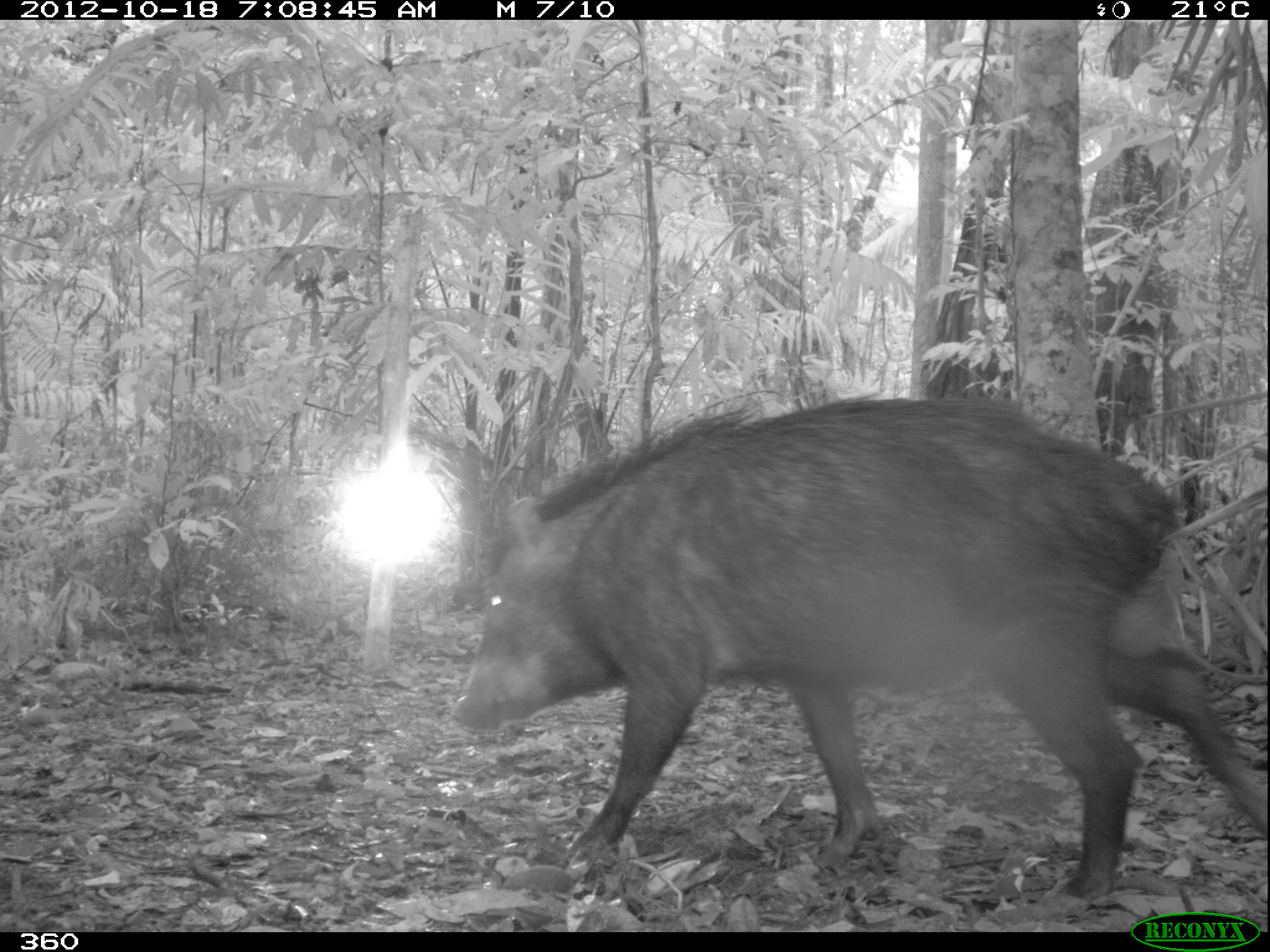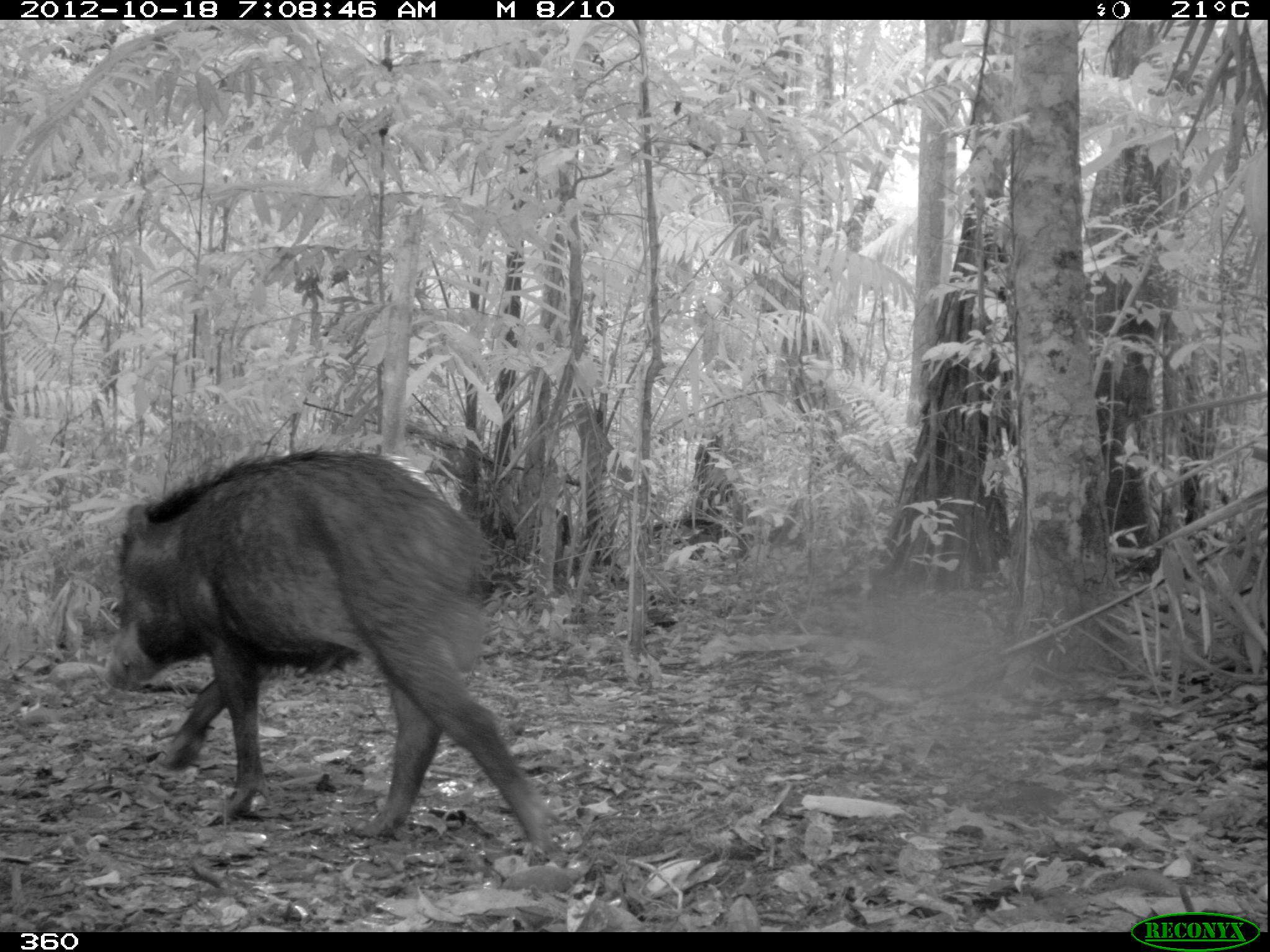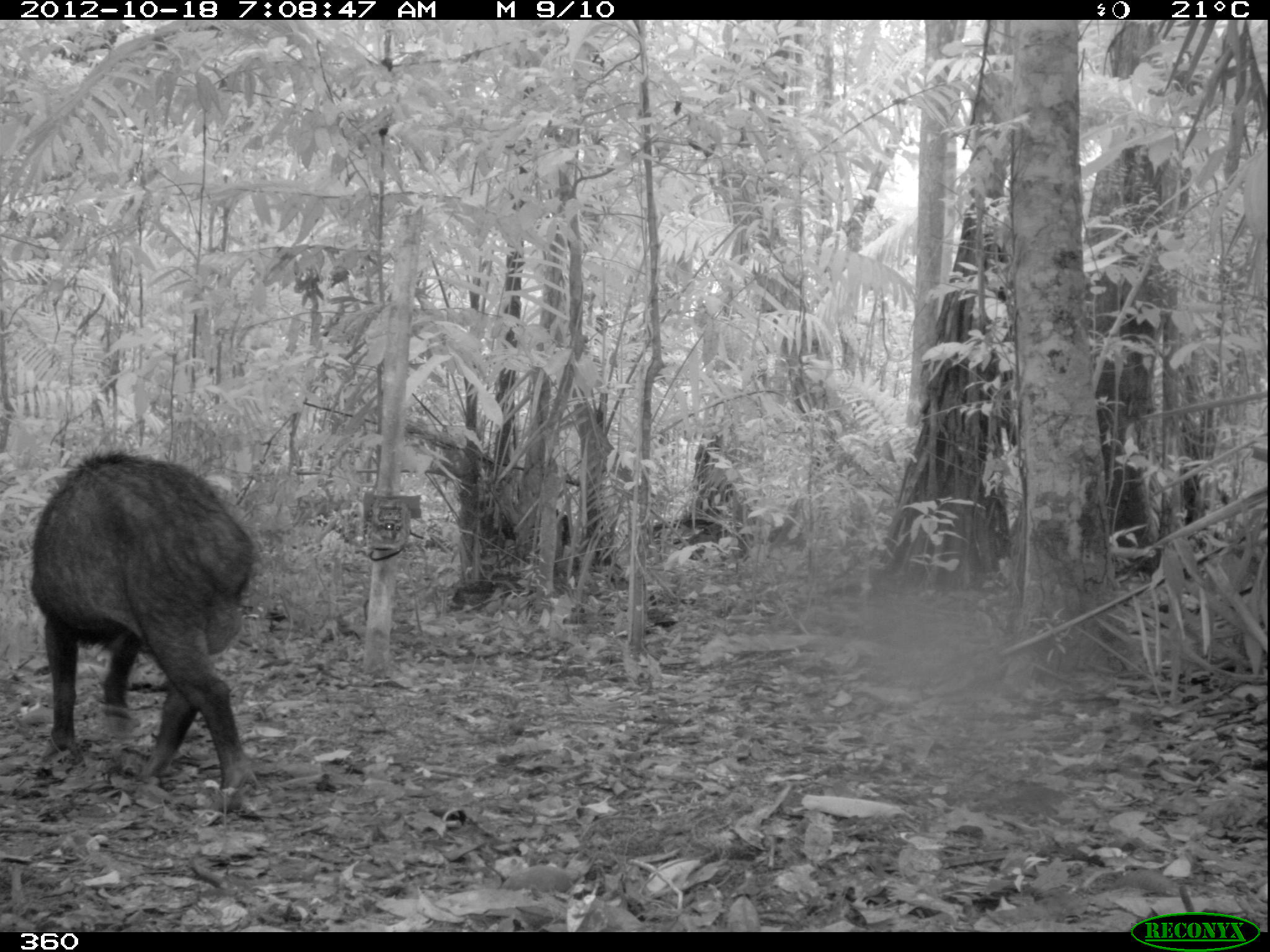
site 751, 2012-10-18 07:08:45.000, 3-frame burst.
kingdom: Animalia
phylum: Chordata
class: Mammalia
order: Artiodactyla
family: Tayassuidae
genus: Tayassu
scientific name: Tayassu pecari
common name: white-lipped peccary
Tayassu pecari (white-lipped peccary).